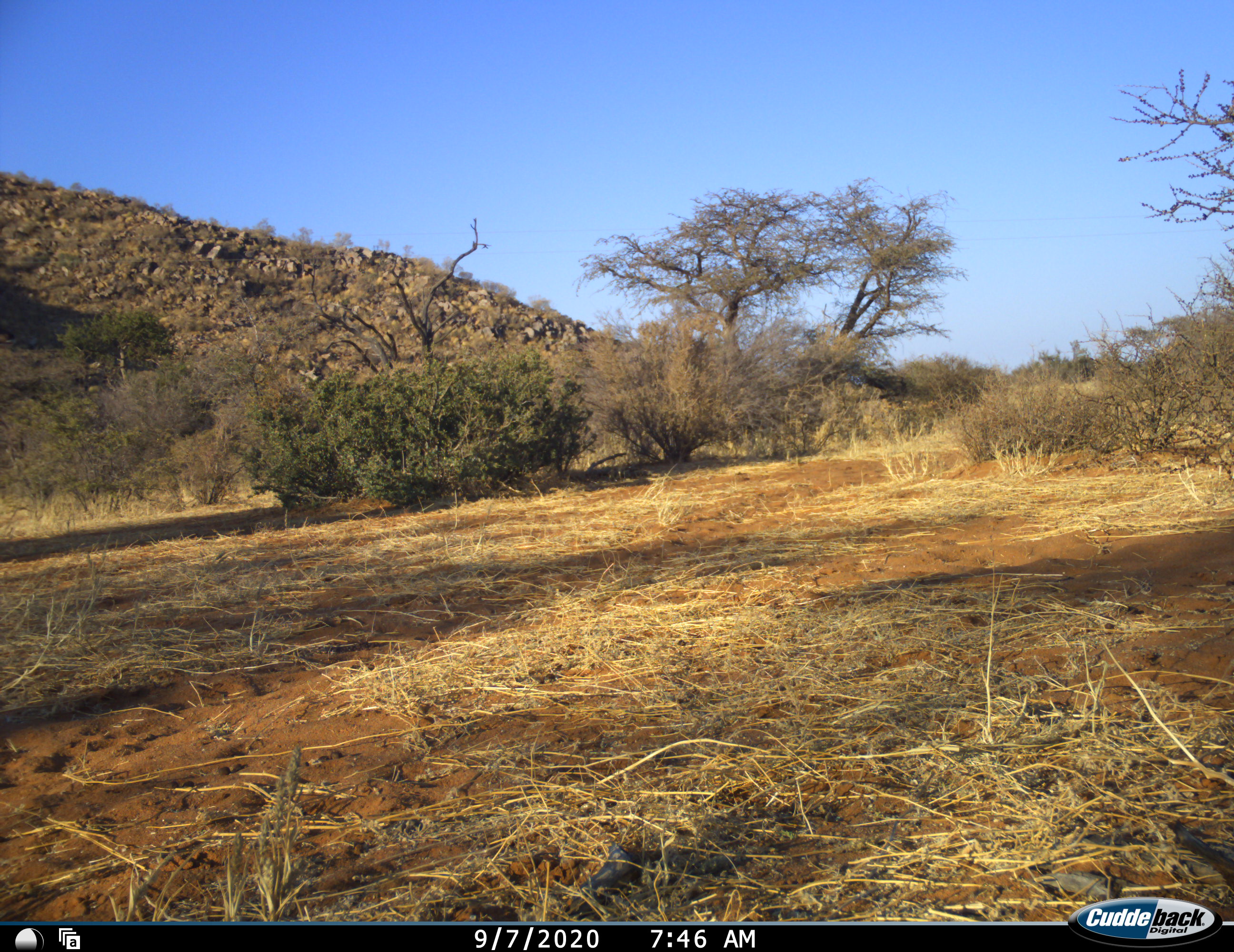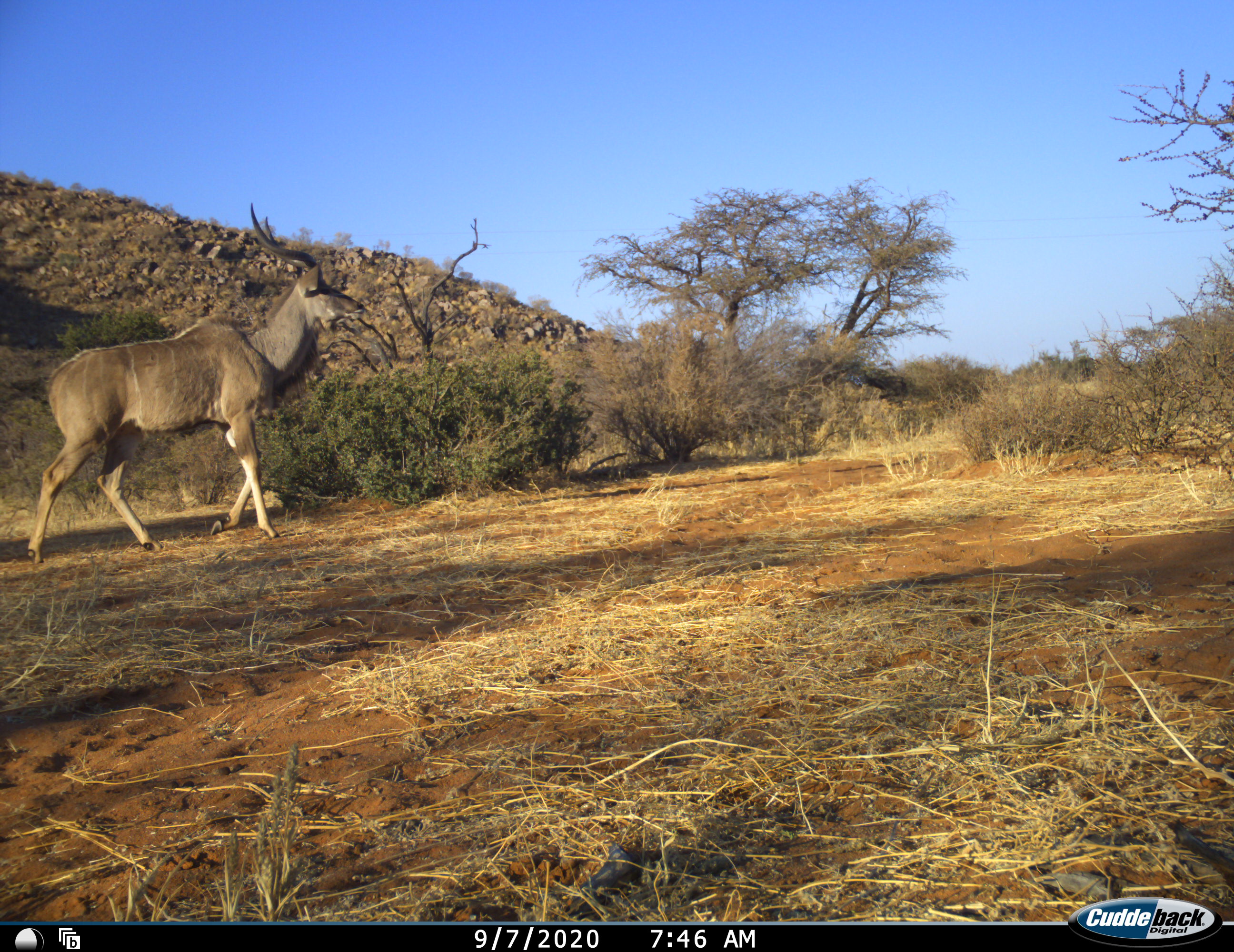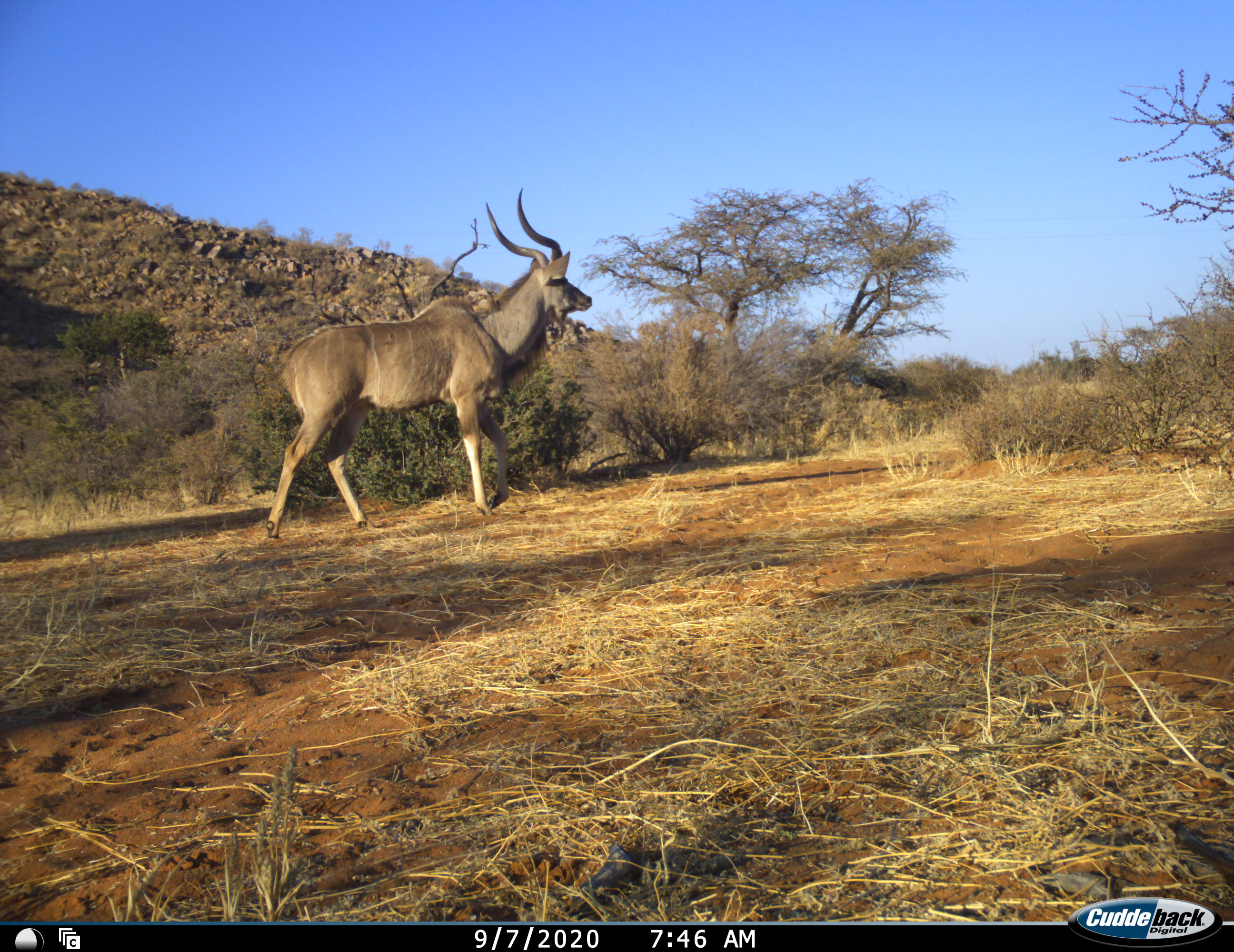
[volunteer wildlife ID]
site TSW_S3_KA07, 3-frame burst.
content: unidentified animal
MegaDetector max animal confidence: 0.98